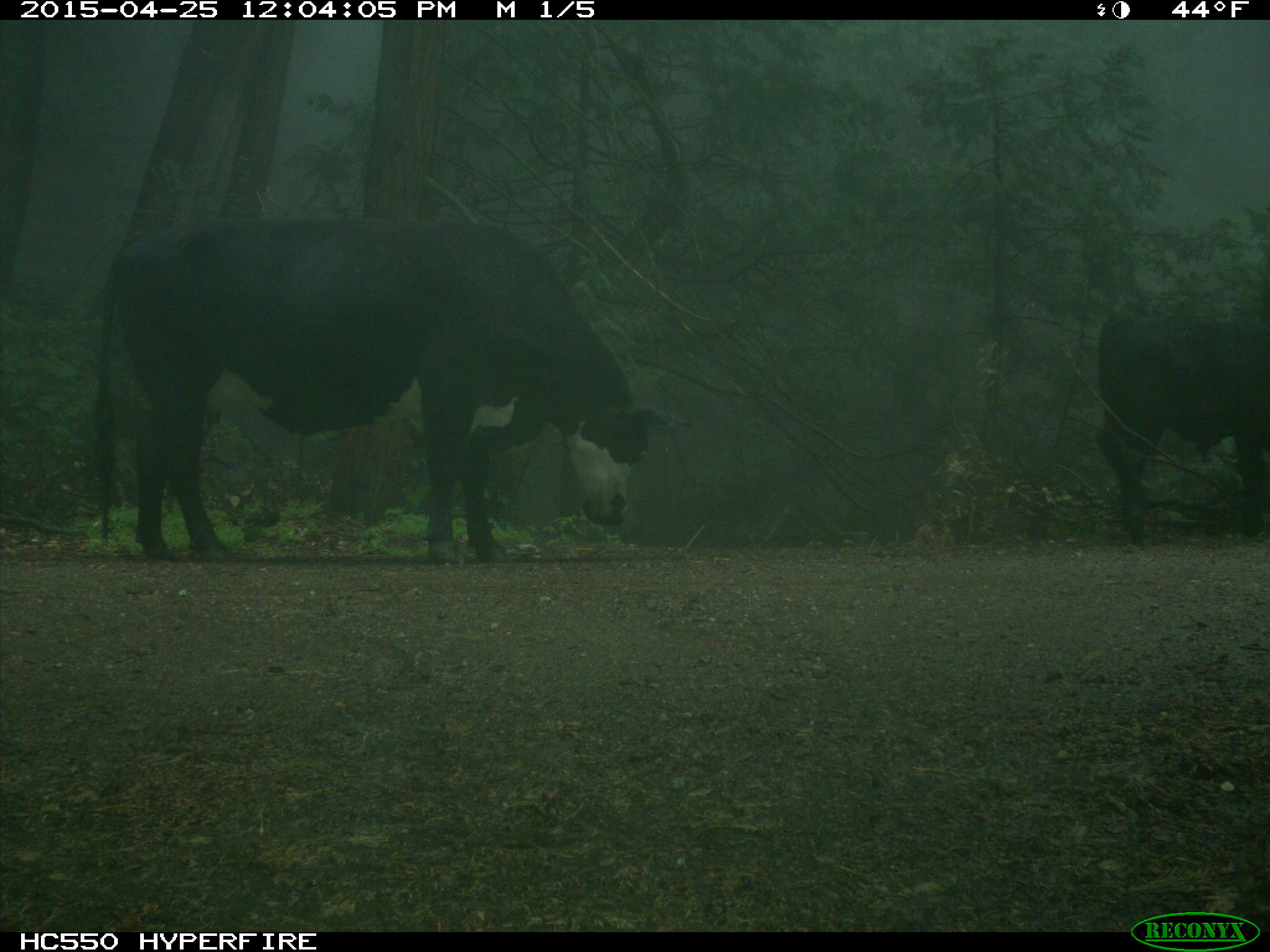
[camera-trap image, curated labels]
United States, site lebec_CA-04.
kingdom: Animalia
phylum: Chordata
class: Mammalia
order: Artiodactyla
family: Bovidae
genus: Bos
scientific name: Bos taurus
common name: domestic cow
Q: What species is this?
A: Bos taurus (domestic cow).